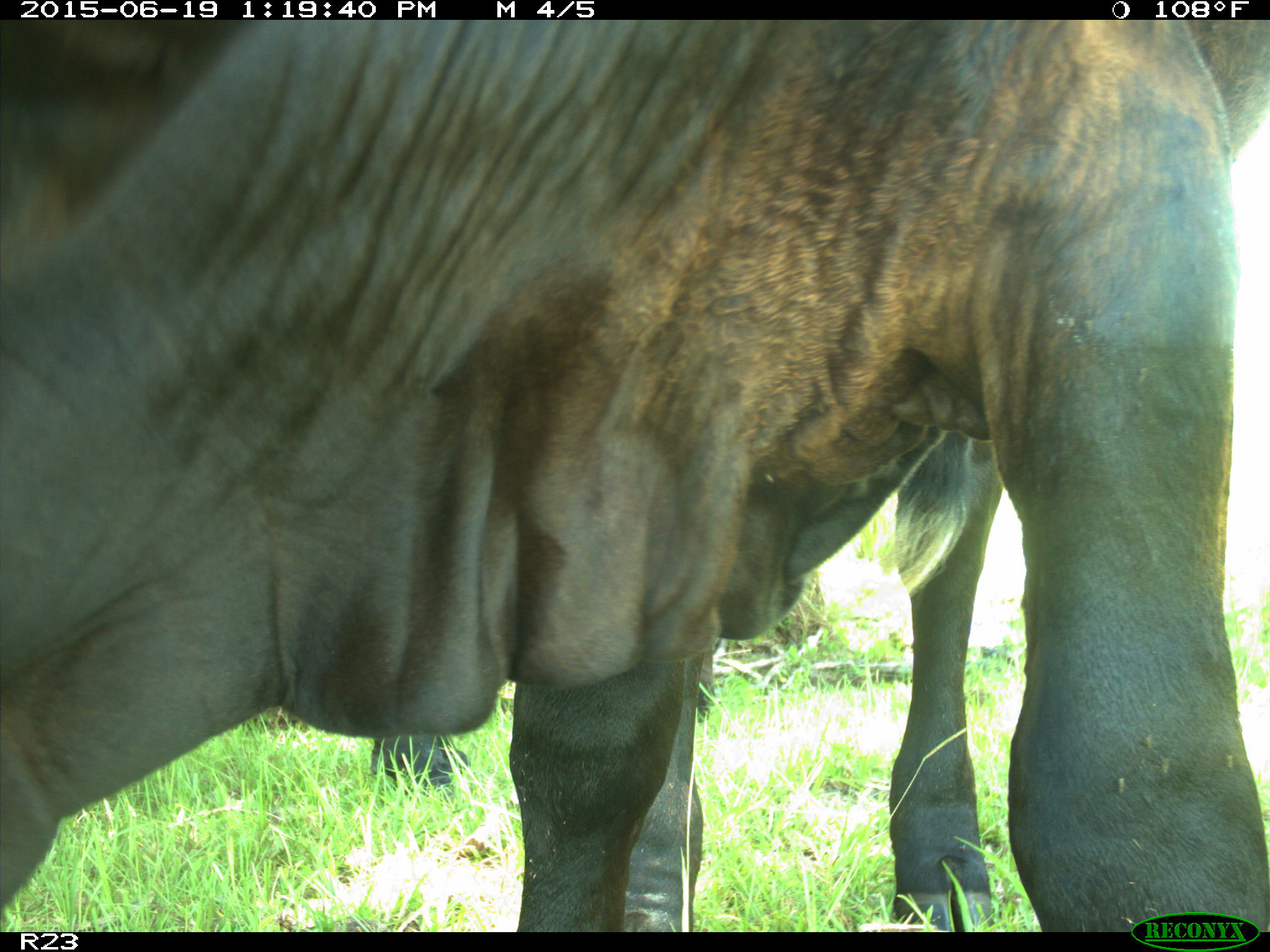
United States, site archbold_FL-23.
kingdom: Animalia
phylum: Chordata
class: Mammalia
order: Artiodactyla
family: Cervidae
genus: Odocoileus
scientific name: Odocoileus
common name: deer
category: unidentified deer